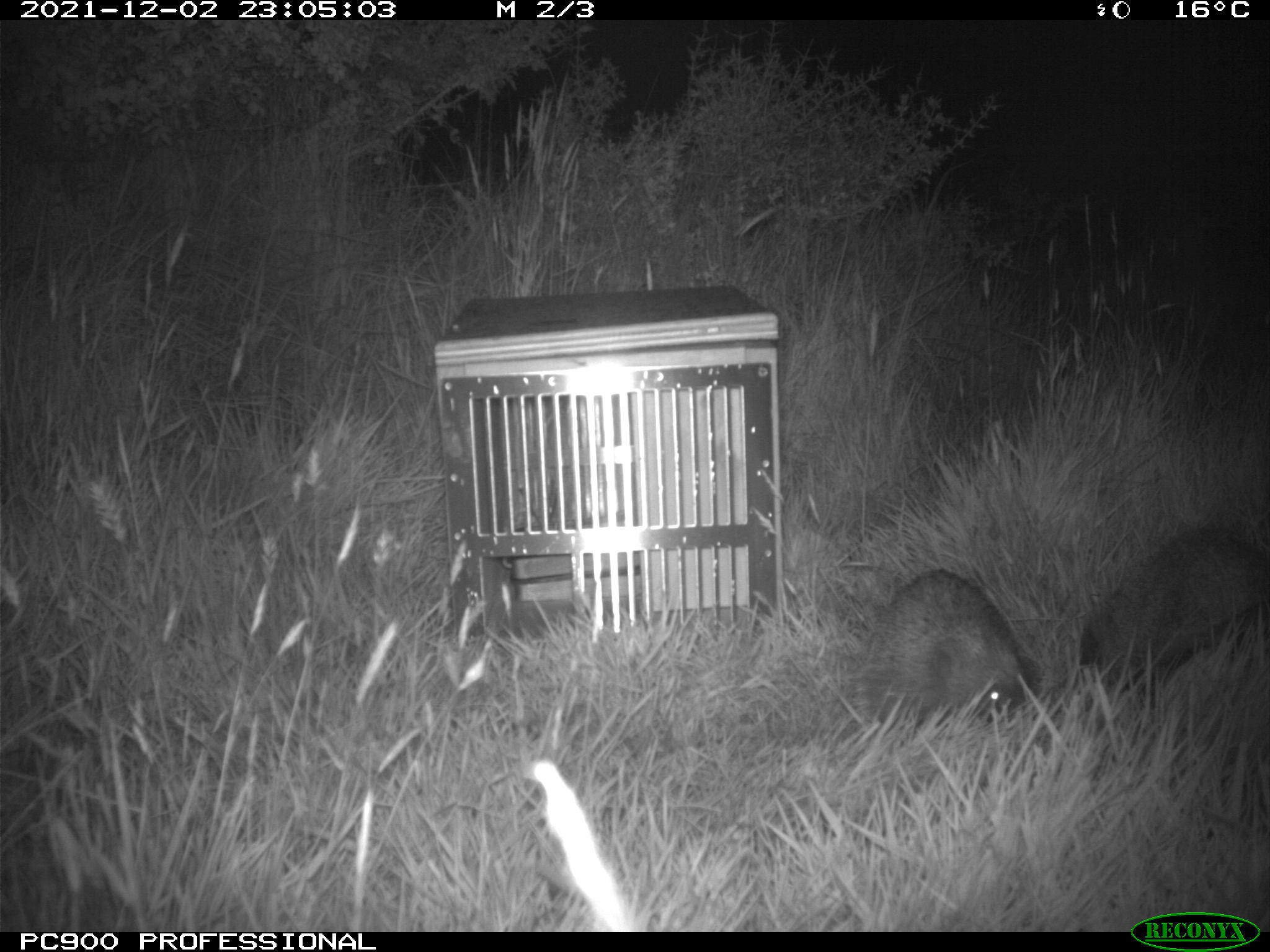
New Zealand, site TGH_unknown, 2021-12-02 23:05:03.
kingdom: Animalia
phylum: Chordata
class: Mammalia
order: Eulipotyphla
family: Erinaceidae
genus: Erinaceus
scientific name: Erinaceus europaeus europaeus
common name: european hedgehog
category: hedgehog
Hedgehog (european hedgehog) (Erinaceus europaeus europaeus).